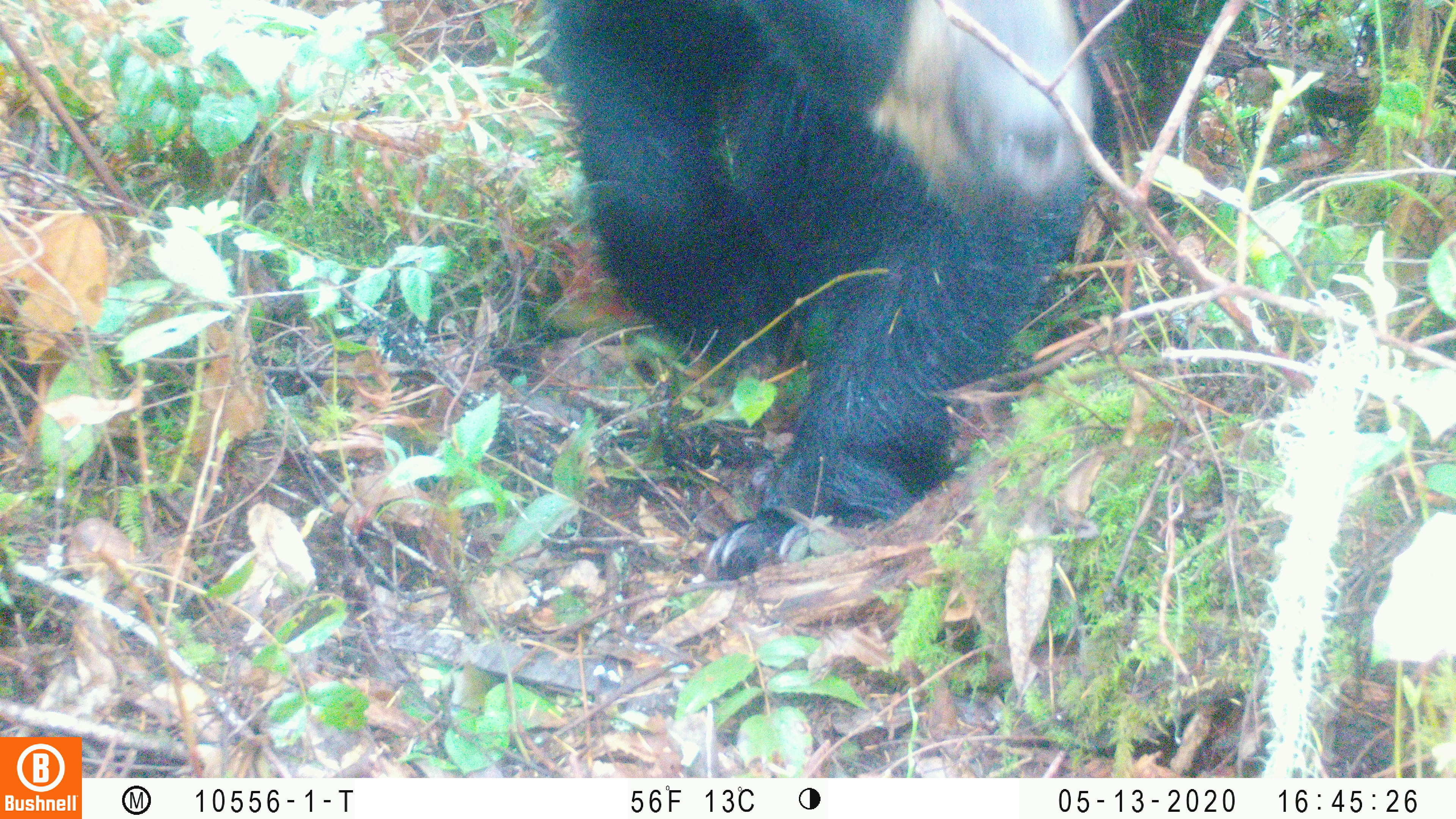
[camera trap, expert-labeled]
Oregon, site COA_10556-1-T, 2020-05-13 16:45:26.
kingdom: Animalia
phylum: Chordata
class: Mammalia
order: Carnivora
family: Ursidae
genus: Ursus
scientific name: Ursus americanus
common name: american black bear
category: black bear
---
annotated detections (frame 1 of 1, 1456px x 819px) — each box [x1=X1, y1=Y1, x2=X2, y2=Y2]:
black bear: [x1=552, y1=0, x2=1139, y2=584]